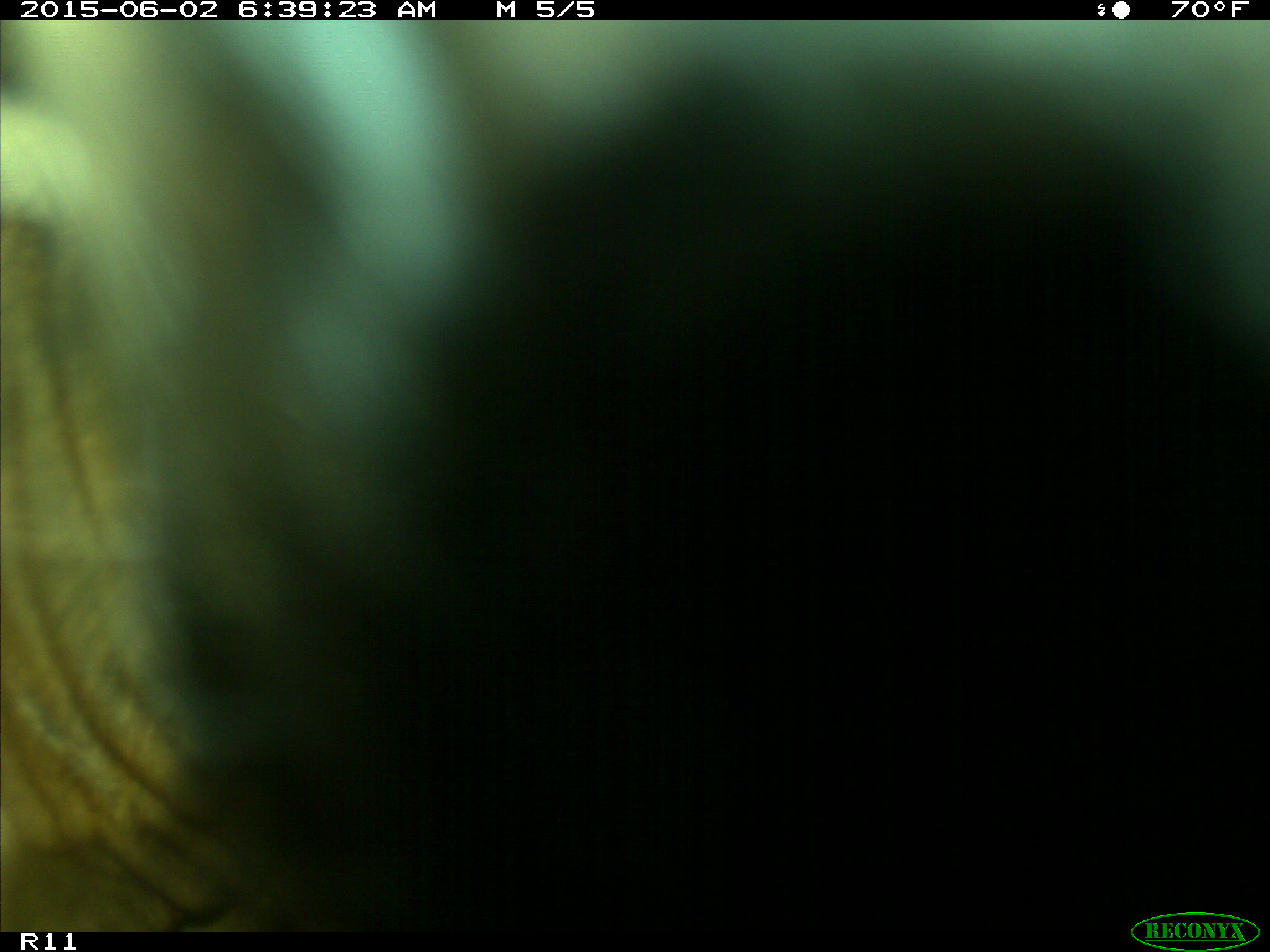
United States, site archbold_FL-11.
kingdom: Animalia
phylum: Chordata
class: Mammalia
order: Artiodactyla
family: Bovidae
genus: Bos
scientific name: Bos taurus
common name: domestic cow